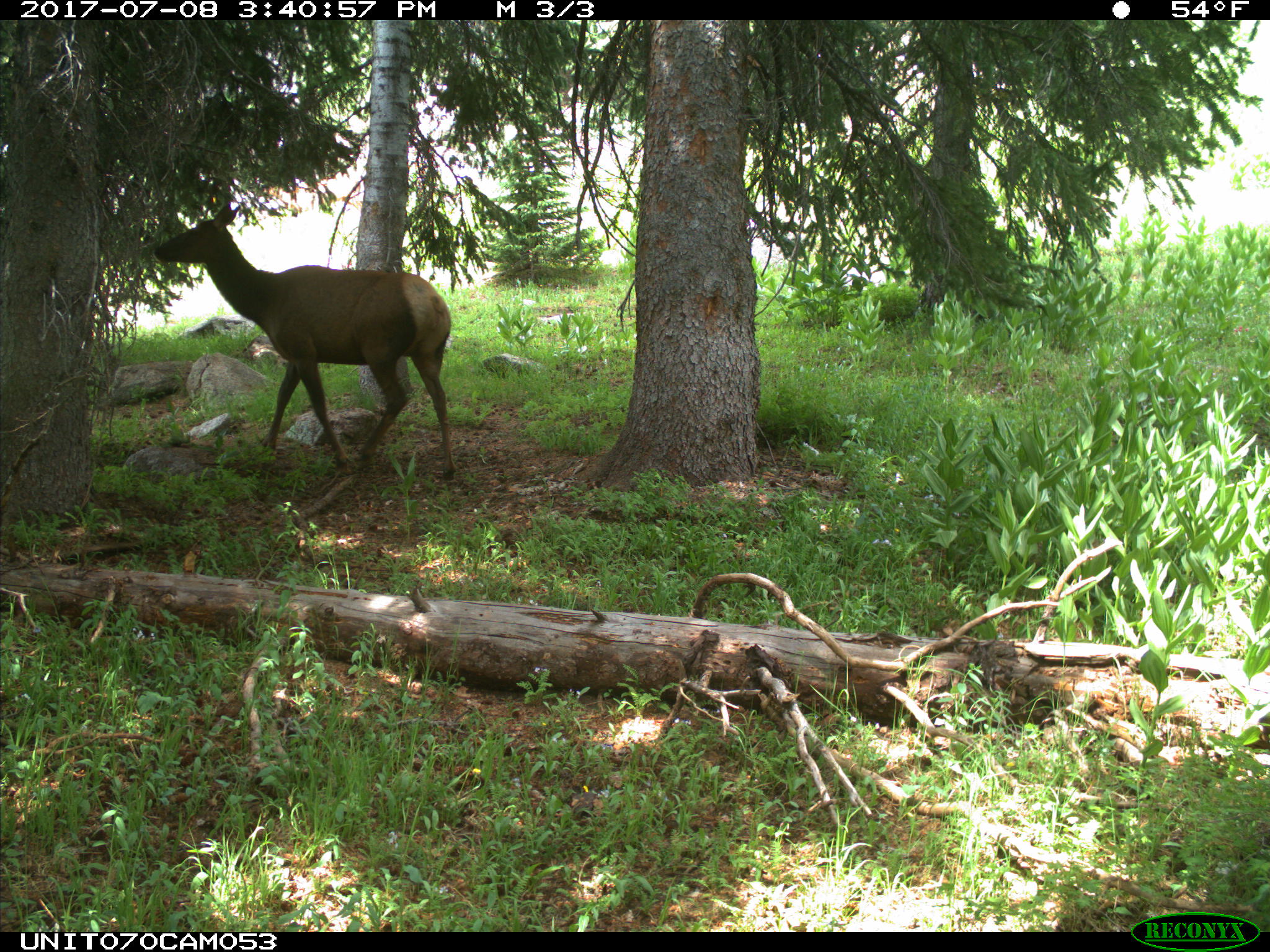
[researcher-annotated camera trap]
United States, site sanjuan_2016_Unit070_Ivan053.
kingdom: Animalia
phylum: Chordata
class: Mammalia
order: Artiodactyla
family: Cervidae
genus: Cervus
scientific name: Cervus elaphus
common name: red deer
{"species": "Cervus elaphus (red deer)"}